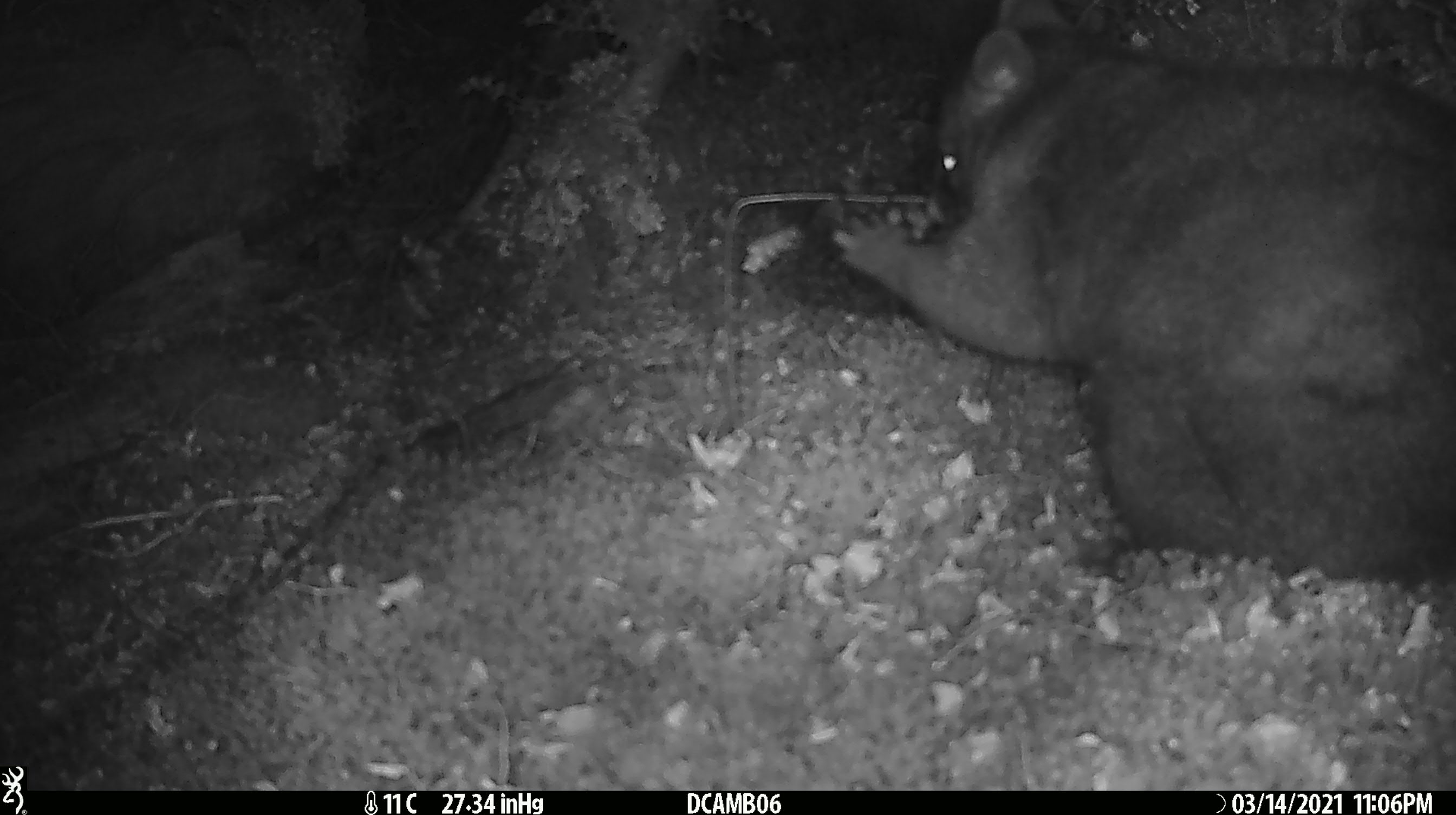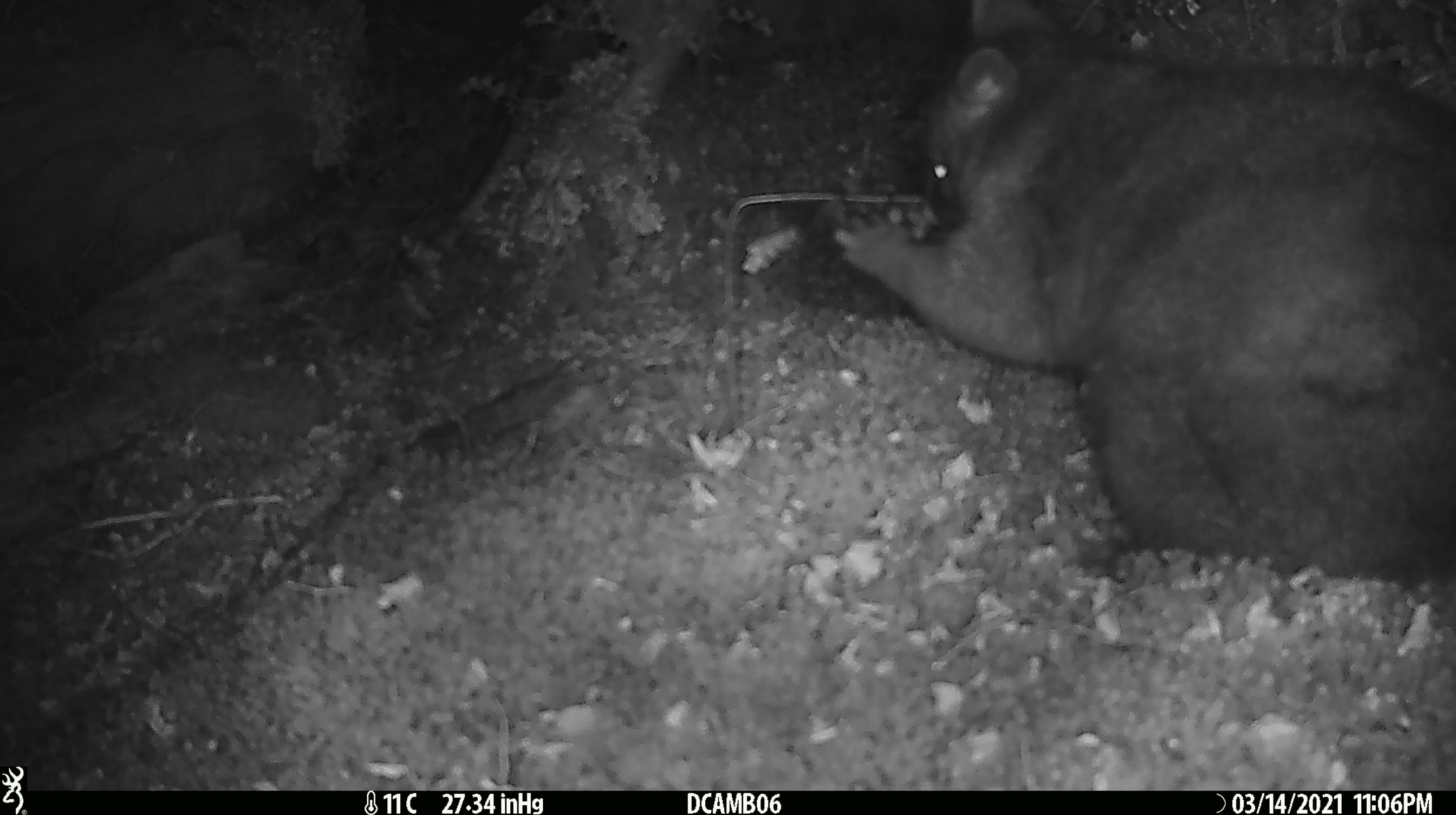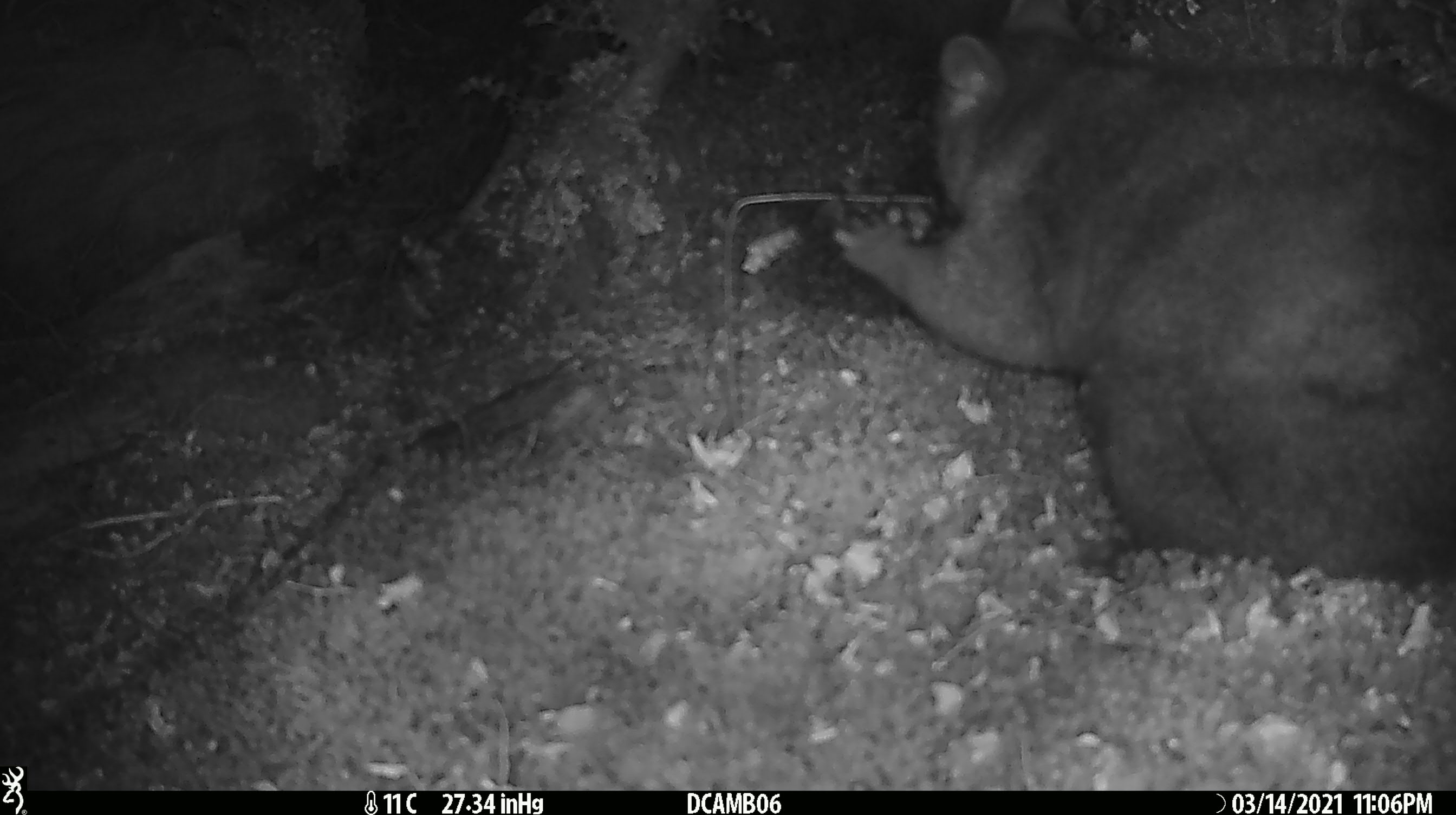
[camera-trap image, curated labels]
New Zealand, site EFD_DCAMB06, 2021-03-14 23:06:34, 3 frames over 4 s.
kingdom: Animalia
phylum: Chordata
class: Mammalia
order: Diprotodontia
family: Phalangeridae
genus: Trichosurus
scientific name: Trichosurus vulpecula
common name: common brushtail possum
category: possum